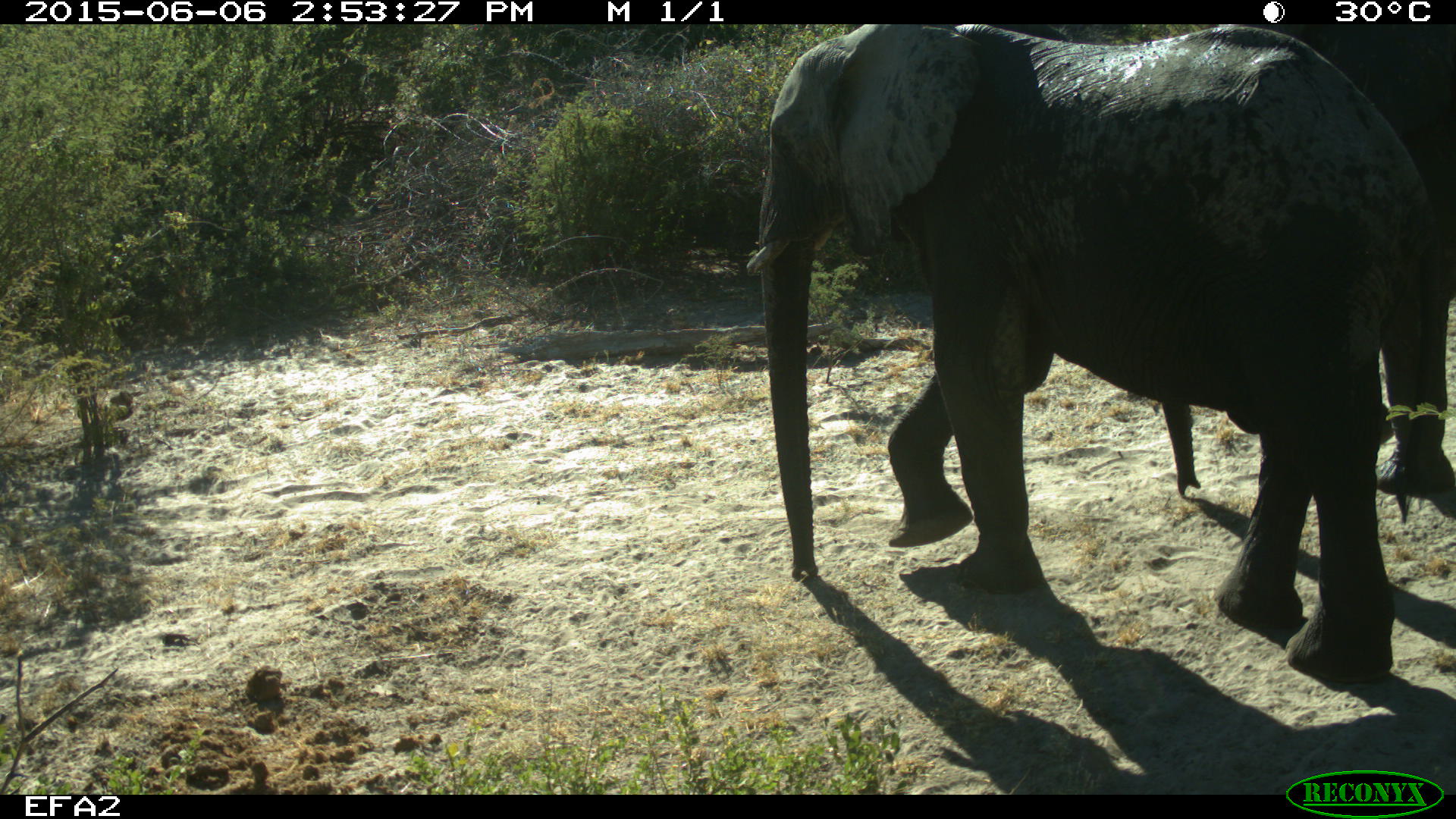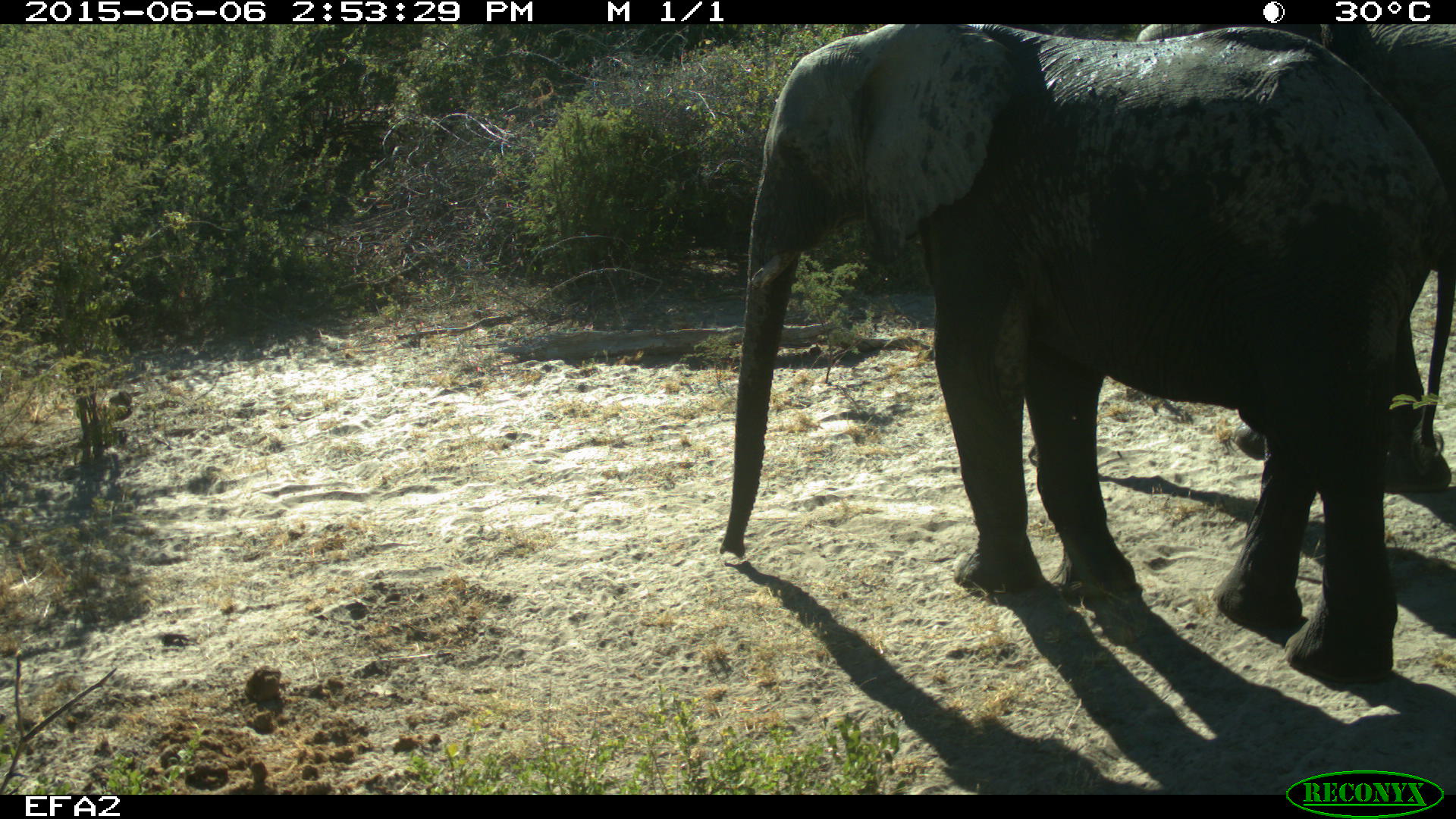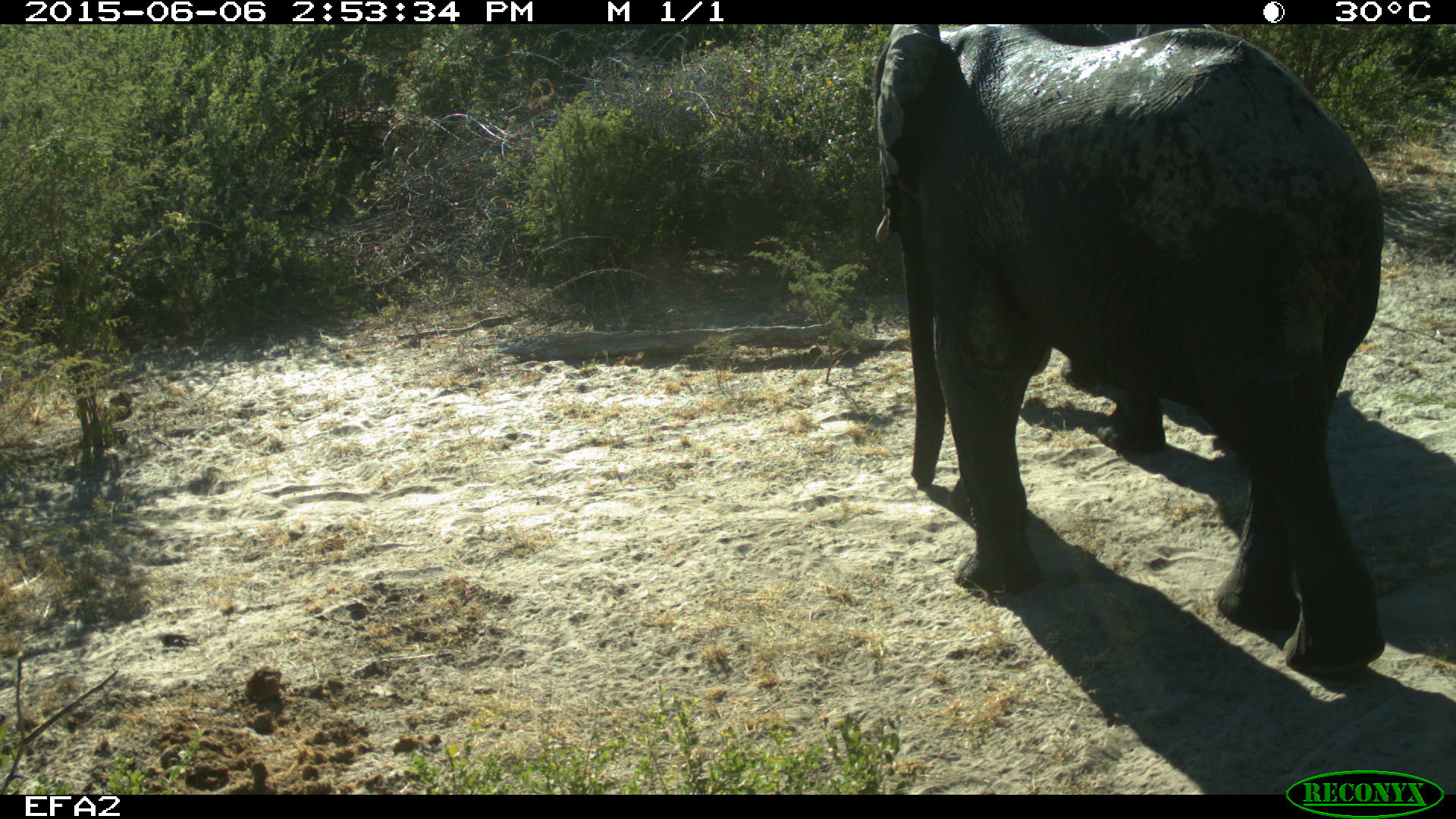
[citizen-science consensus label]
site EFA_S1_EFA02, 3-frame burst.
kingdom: Animalia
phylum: Chordata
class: Mammalia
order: Proboscidea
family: Elephantidae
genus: Loxodonta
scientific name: Loxodonta africana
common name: african bush elephant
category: elephant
Elephant (african bush elephant) (Loxodonta africana), count 1. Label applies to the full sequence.